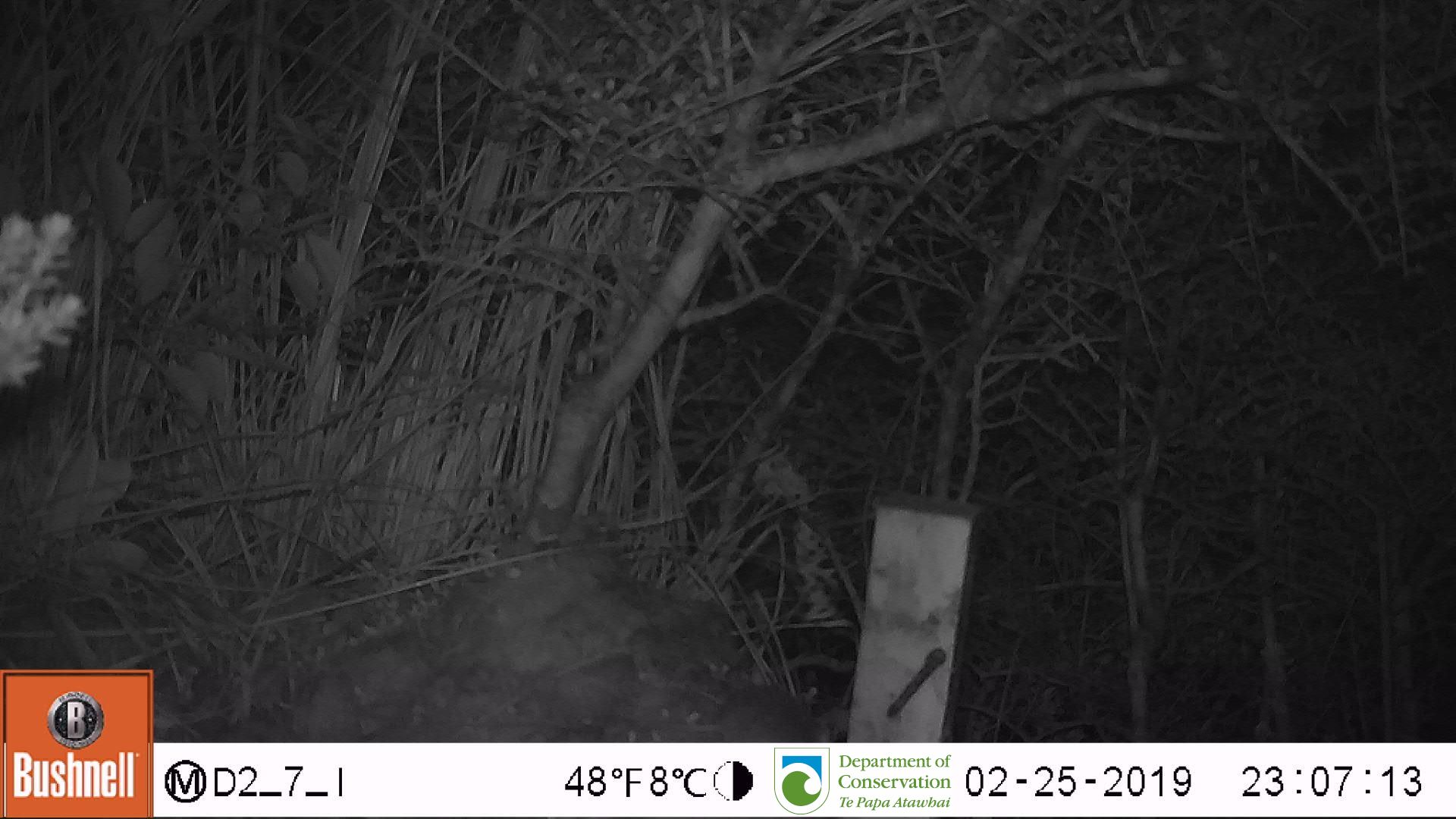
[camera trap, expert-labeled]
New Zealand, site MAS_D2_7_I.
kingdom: Animalia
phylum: Chordata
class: Mammalia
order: Rodentia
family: Muridae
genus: Mus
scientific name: Mus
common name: mouse